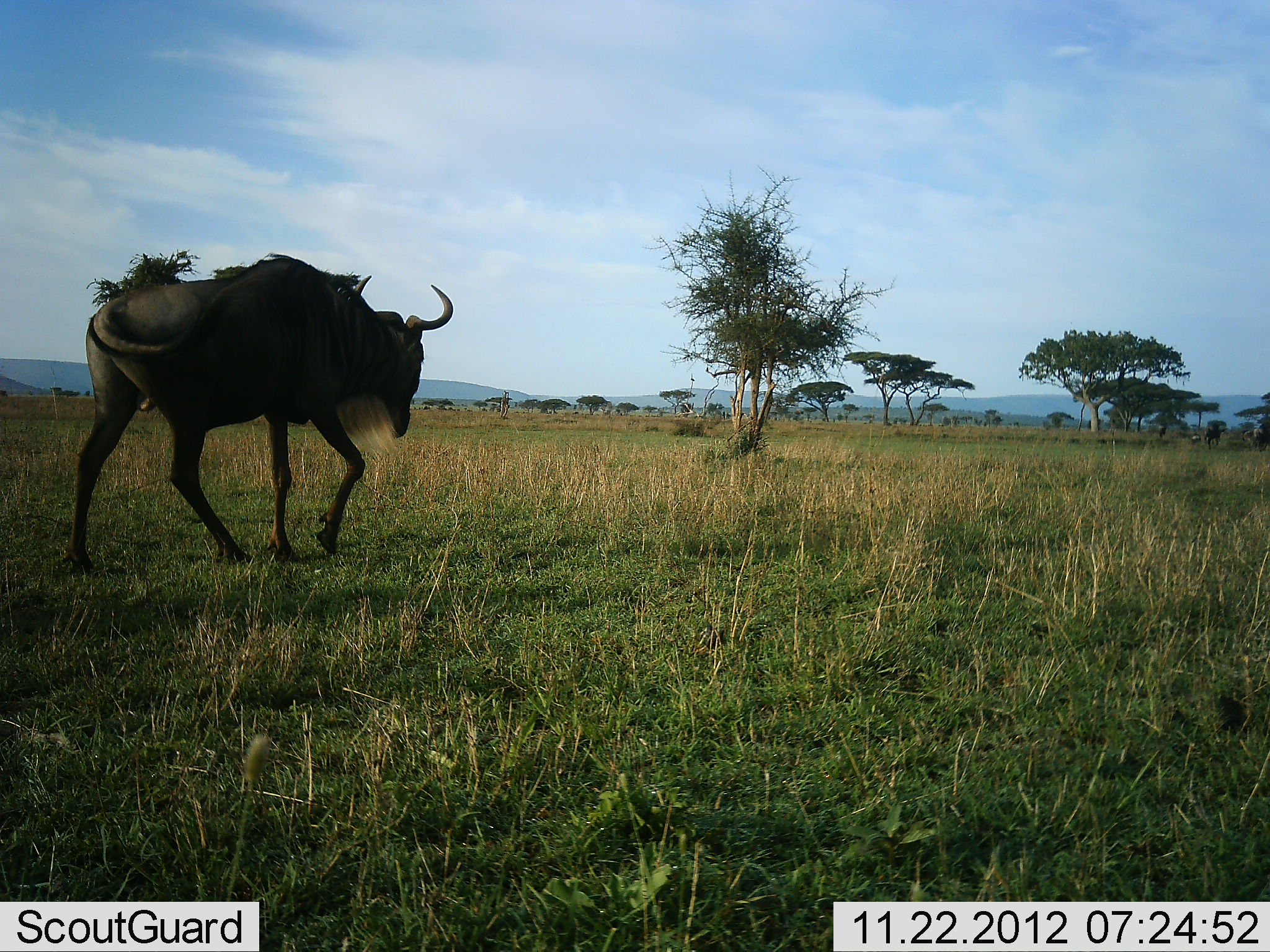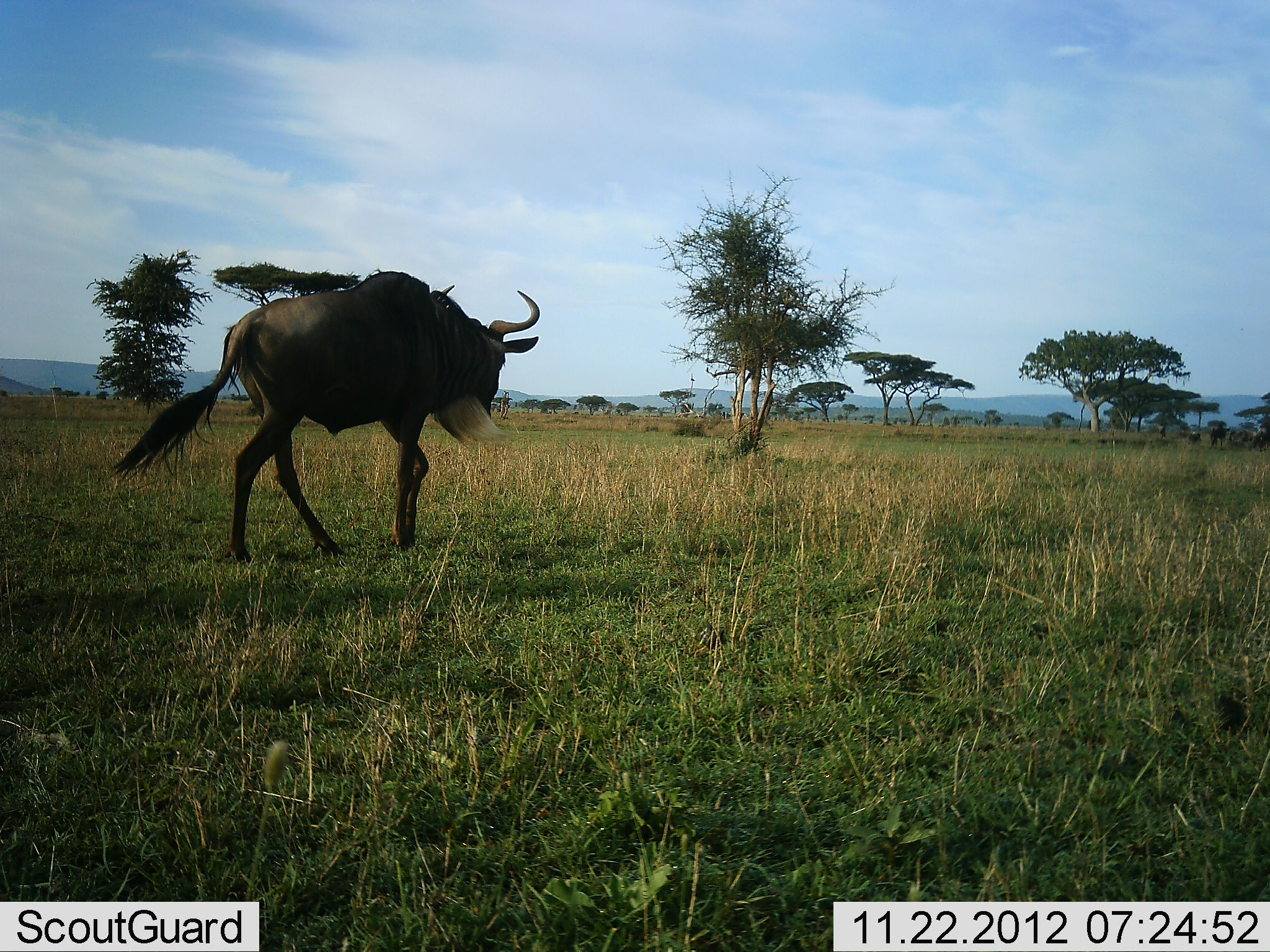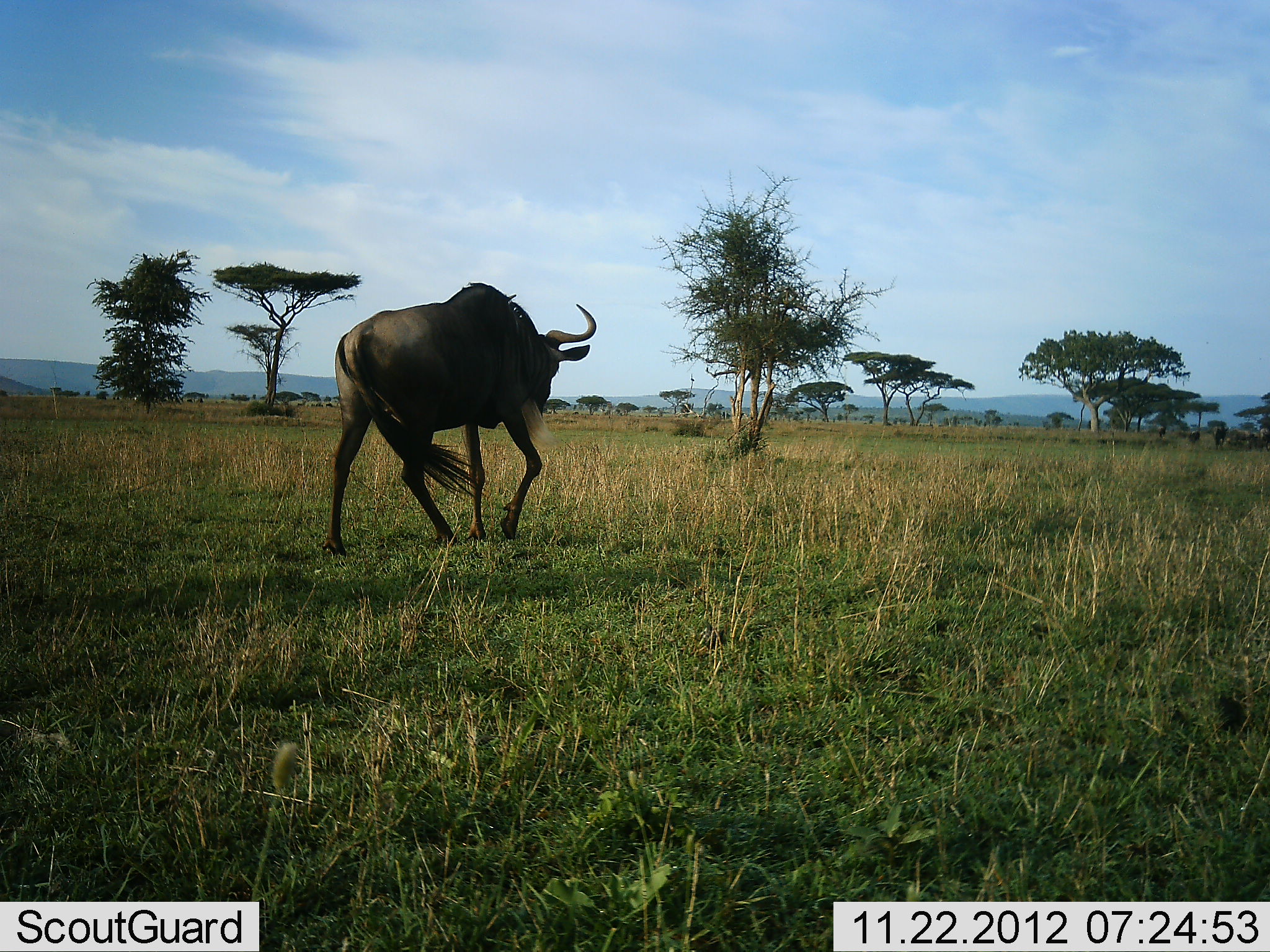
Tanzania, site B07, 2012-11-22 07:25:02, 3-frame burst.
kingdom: Animalia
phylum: Chordata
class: Mammalia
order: Artiodactyla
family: Bovidae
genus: Connochaetes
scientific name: Connochaetes taurinus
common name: blue wildebeest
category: wildebeest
Wildebeest (blue wildebeest) (Connochaetes taurinus), count 1. Behavior (volunteer vote fractions): standing 0%, resting 0%, moving 100%, interacting 0%. Young present (vote fraction): 0%. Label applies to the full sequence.